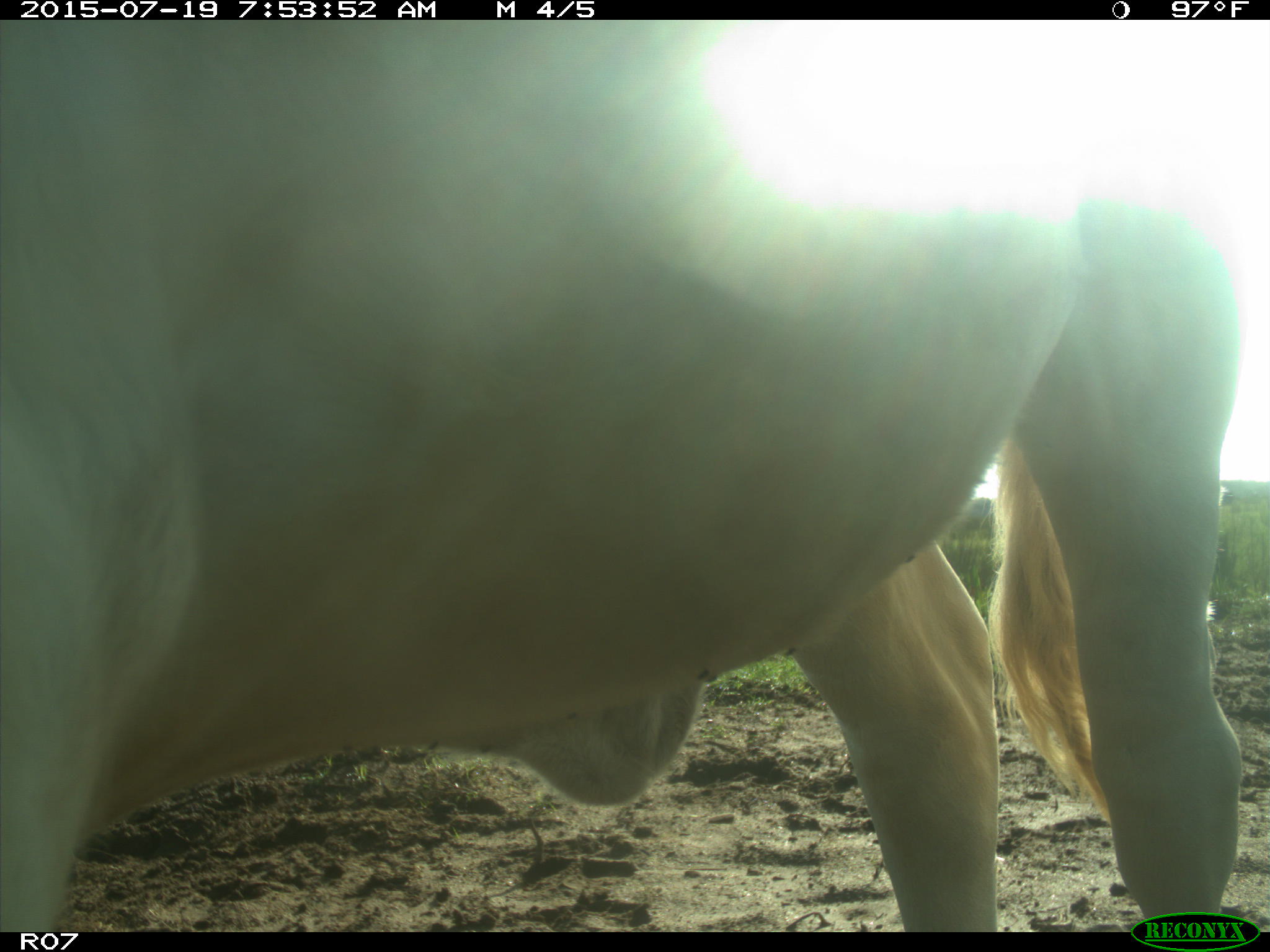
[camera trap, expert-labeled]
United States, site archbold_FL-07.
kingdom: Animalia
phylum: Chordata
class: Mammalia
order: Artiodactyla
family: Bovidae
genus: Bos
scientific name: Bos taurus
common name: domestic cow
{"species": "Bos taurus (domestic cow)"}